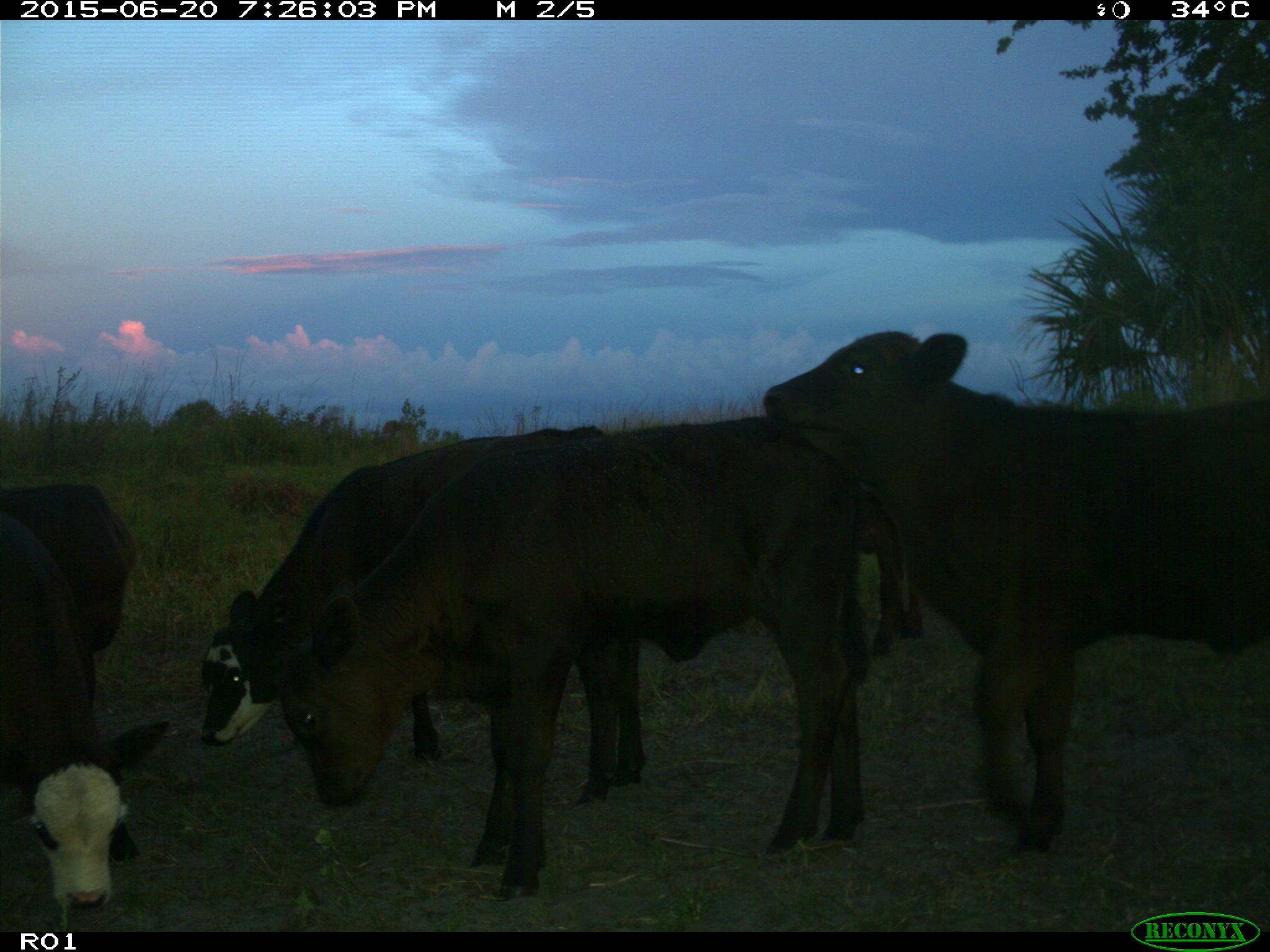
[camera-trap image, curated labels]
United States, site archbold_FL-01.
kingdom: Animalia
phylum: Chordata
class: Mammalia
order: Artiodactyla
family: Bovidae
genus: Bos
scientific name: Bos taurus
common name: domestic cow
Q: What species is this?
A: Bos taurus (domestic cow).